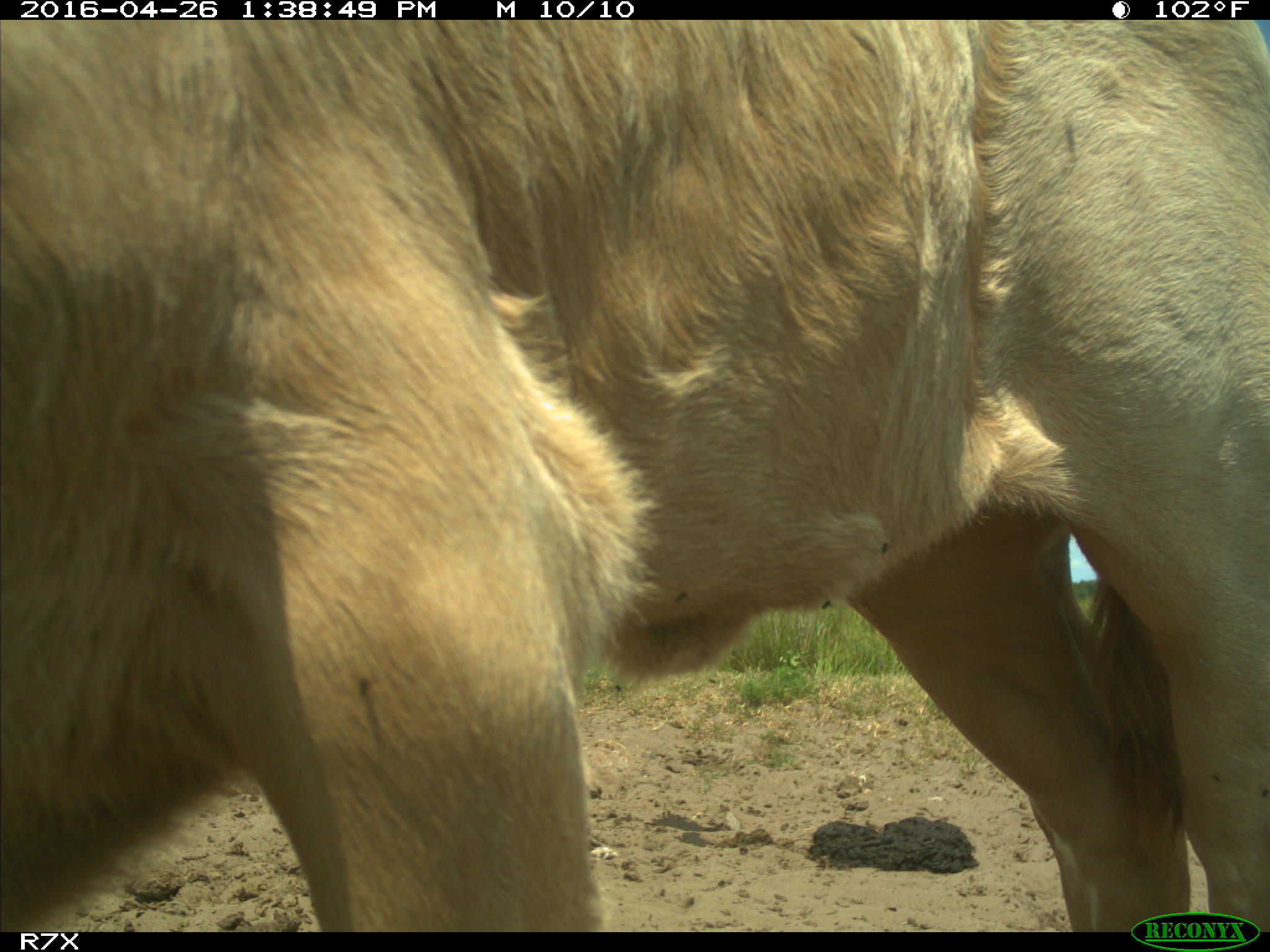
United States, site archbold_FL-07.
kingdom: Animalia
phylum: Chordata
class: Mammalia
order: Artiodactyla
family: Bovidae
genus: Bos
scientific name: Bos taurus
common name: domestic cow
Bos taurus (domestic cow).